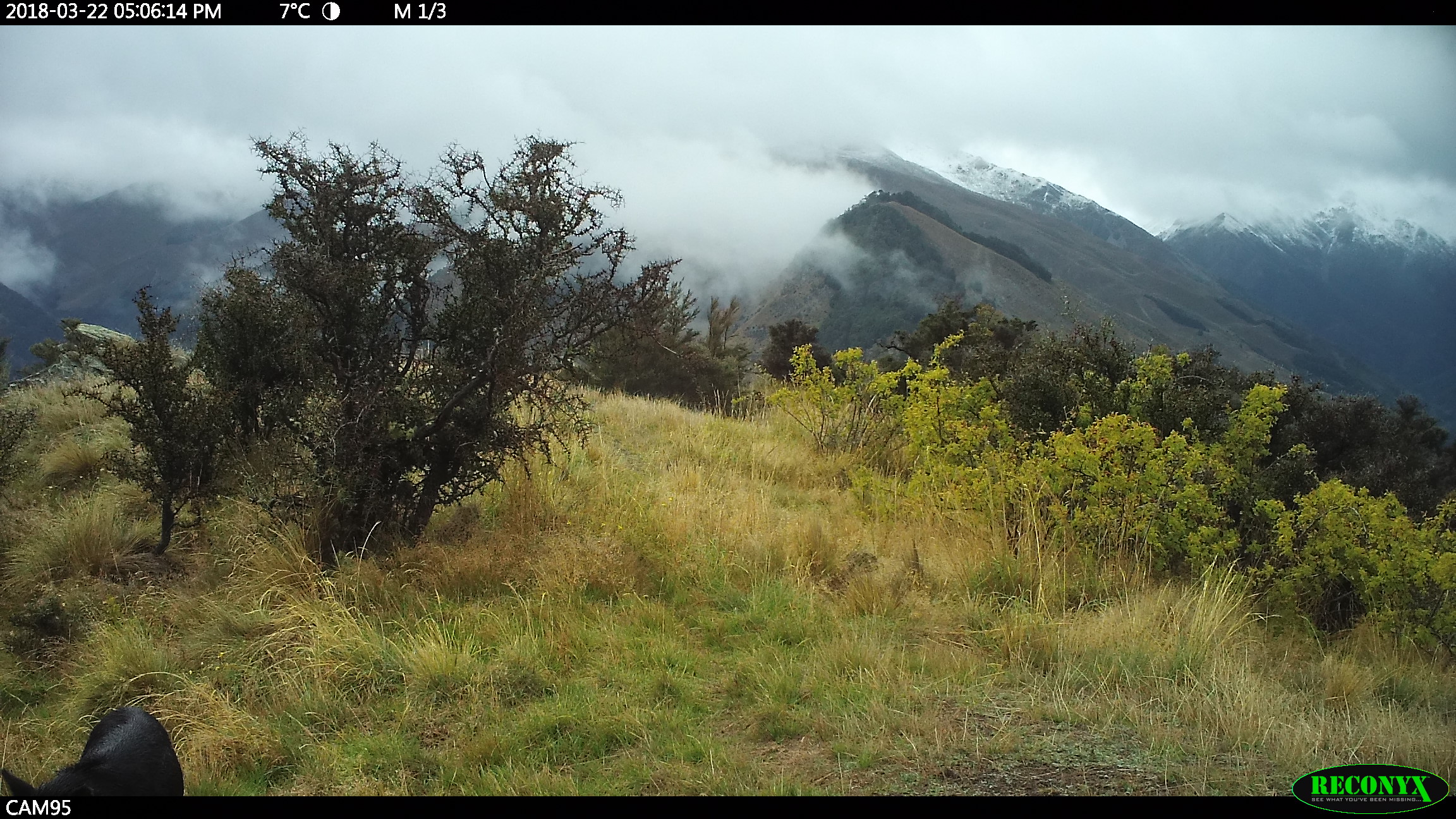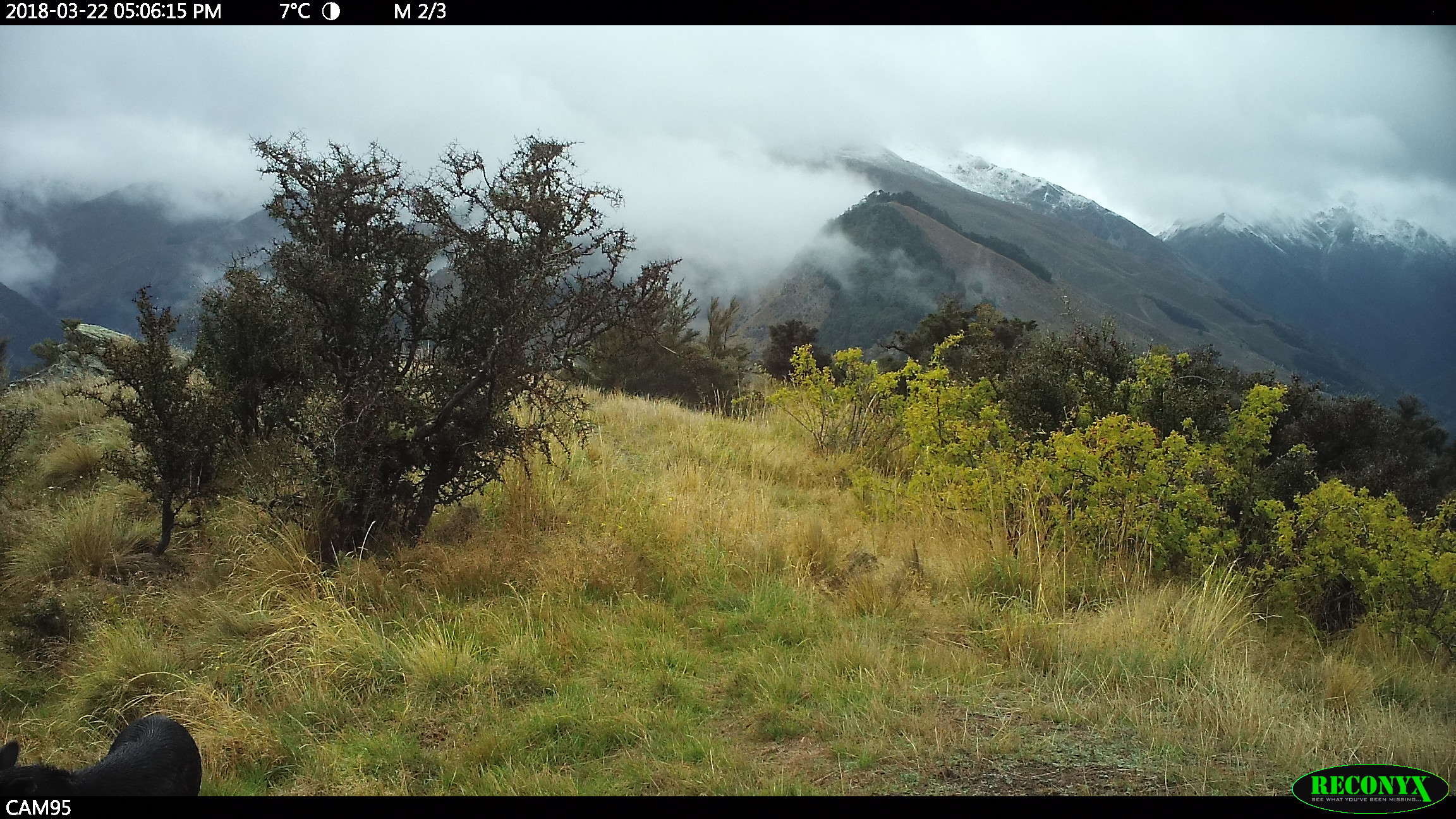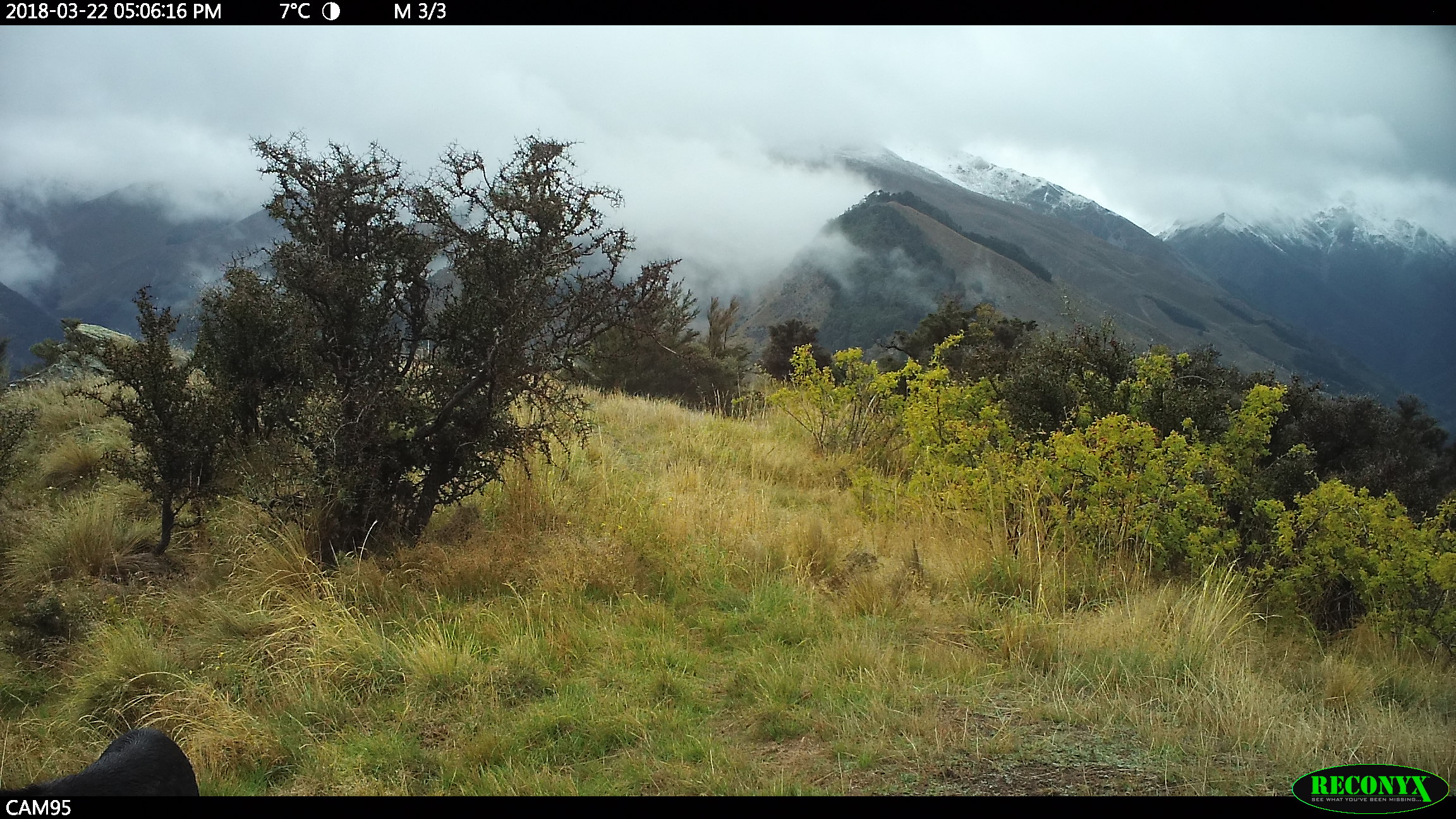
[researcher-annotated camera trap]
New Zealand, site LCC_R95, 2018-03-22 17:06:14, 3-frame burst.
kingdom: Animalia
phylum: Chordata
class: Mammalia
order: Artiodactyla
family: Suidae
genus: Sus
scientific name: Sus scrofa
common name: pig